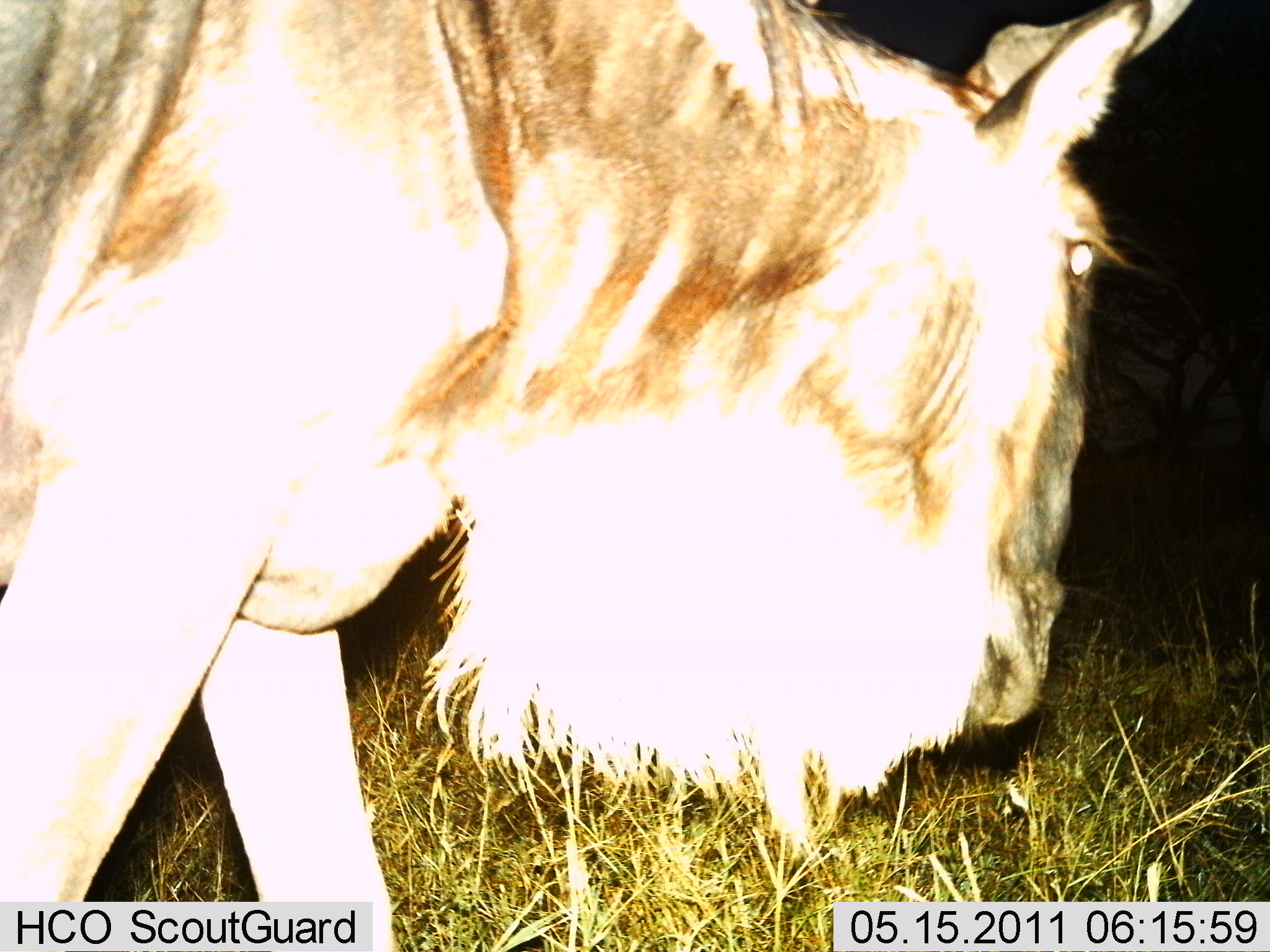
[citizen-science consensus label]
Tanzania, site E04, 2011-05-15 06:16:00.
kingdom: Animalia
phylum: Chordata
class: Mammalia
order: Artiodactyla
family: Bovidae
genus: Connochaetes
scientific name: Connochaetes taurinus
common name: blue wildebeest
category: wildebeest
Wildebeest (blue wildebeest) (Connochaetes taurinus), count 1. Behavior (volunteer vote fractions): standing 30%, resting 0%, moving 60%, interacting 0%. Young present (vote fraction): 0%. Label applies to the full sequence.